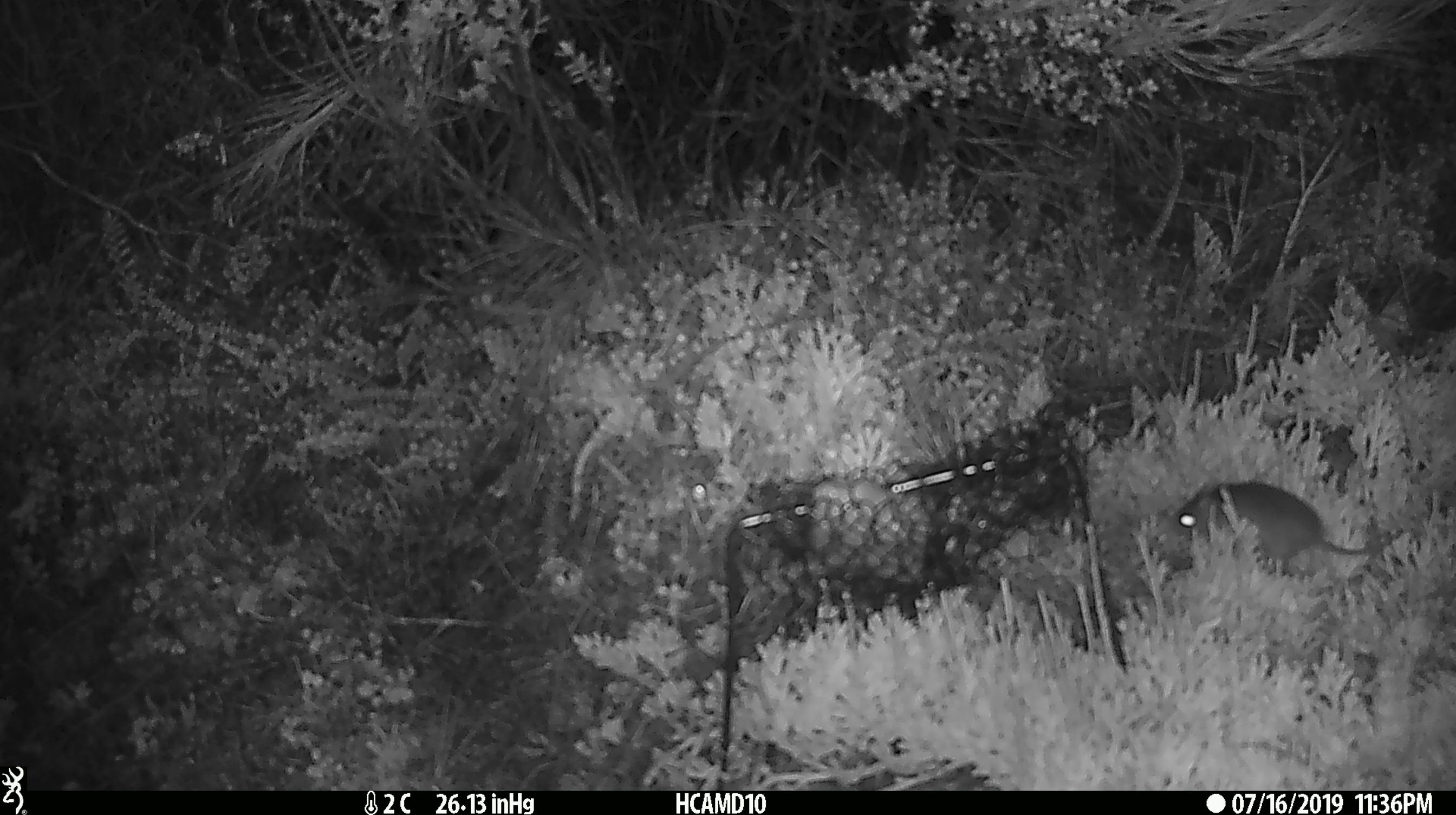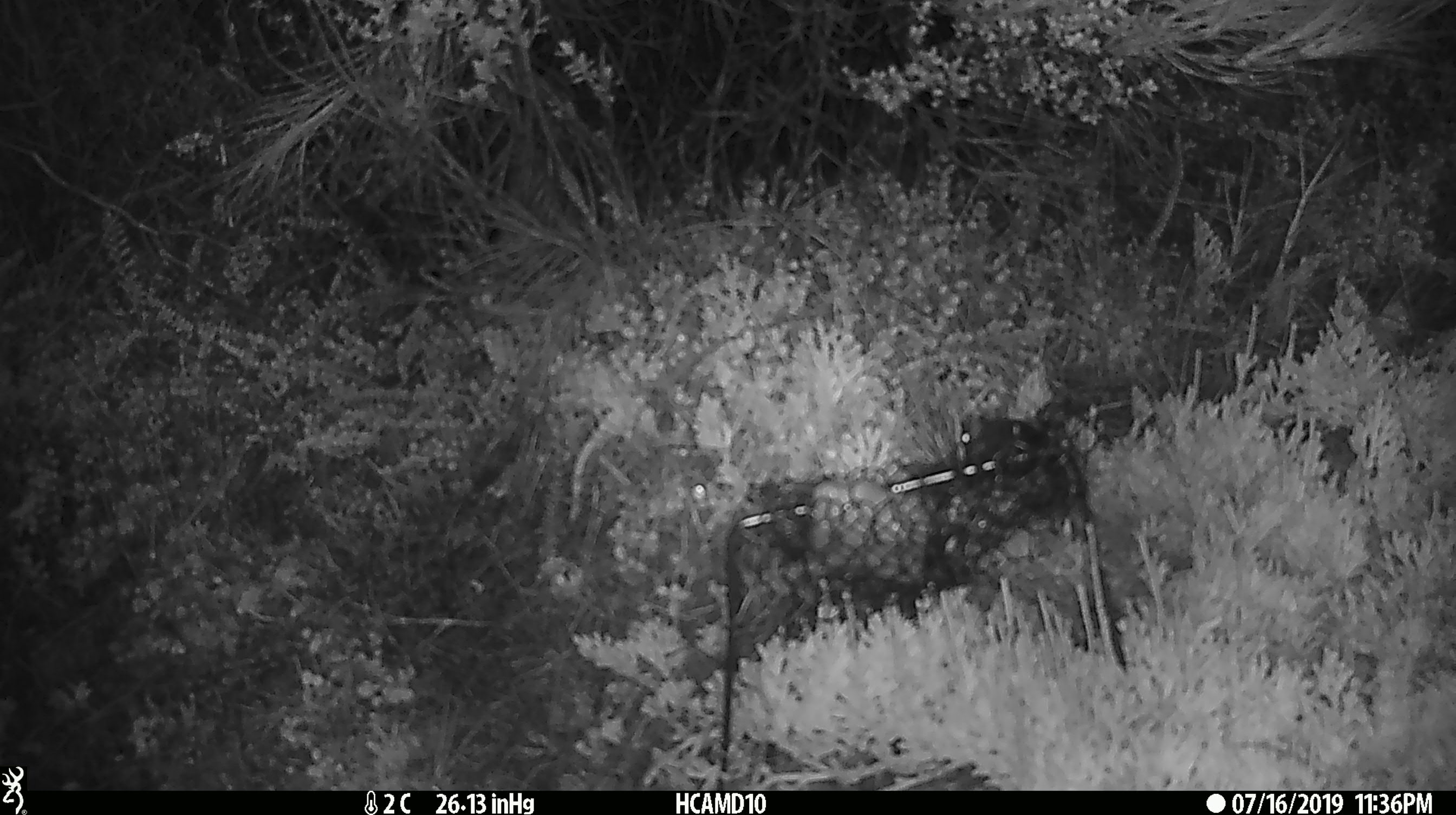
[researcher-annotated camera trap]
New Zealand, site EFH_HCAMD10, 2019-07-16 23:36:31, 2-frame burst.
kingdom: Animalia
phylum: Chordata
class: Mammalia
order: Rodentia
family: Muridae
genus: Mus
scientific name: Mus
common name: mouse